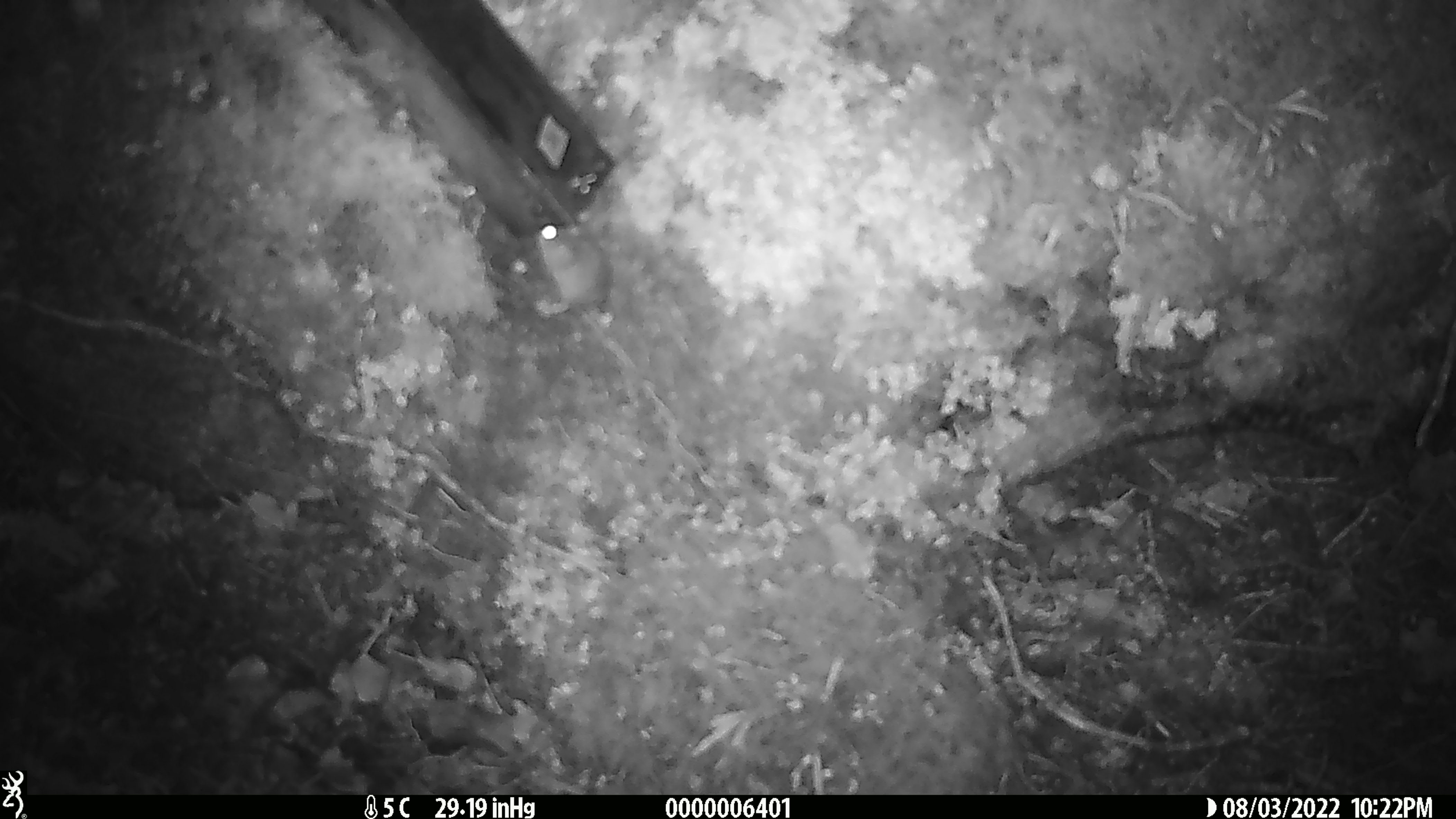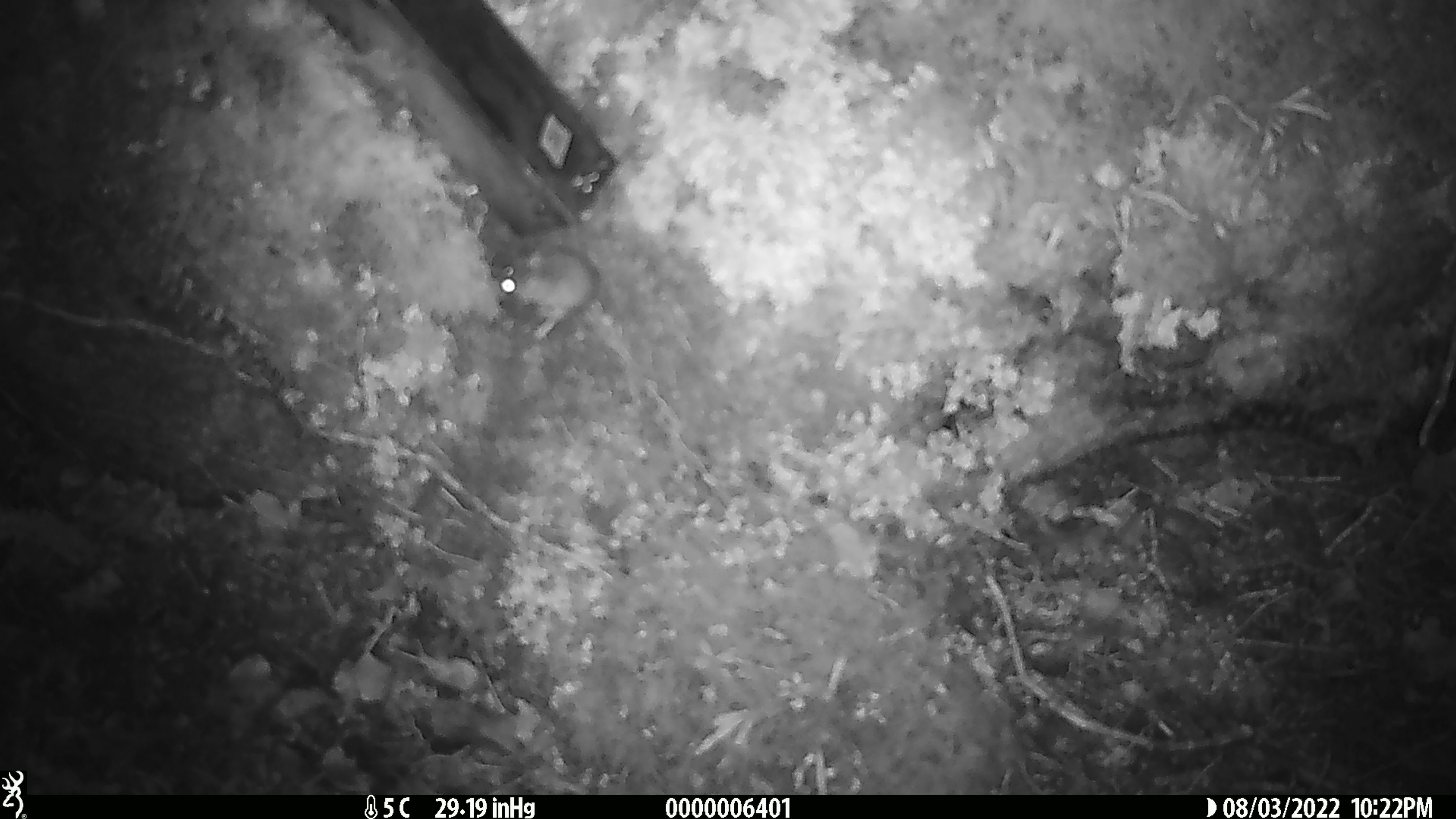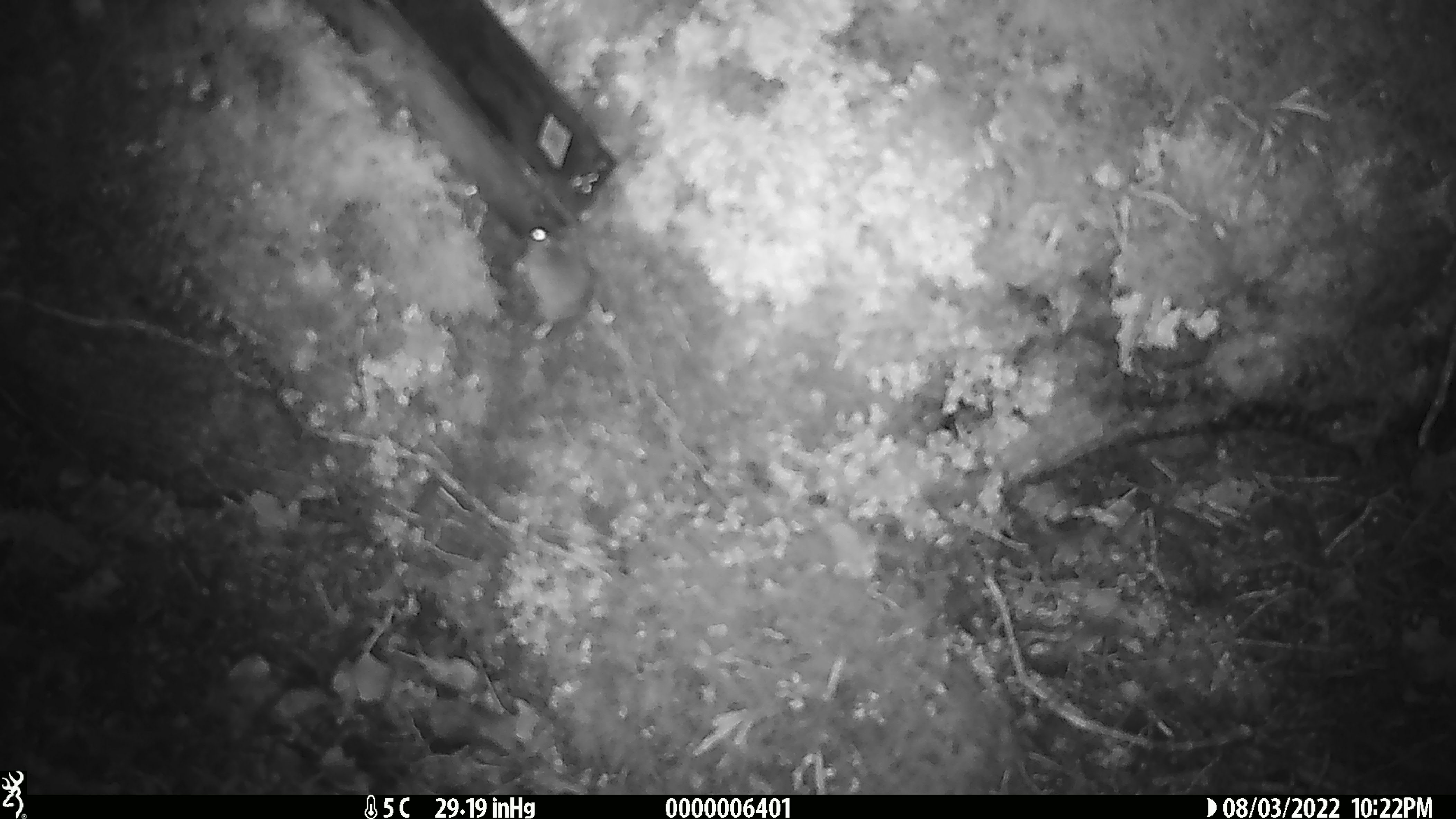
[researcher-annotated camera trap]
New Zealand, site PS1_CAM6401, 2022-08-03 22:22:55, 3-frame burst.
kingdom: Animalia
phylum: Chordata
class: Mammalia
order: Rodentia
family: Muridae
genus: Mus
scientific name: Mus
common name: mouse